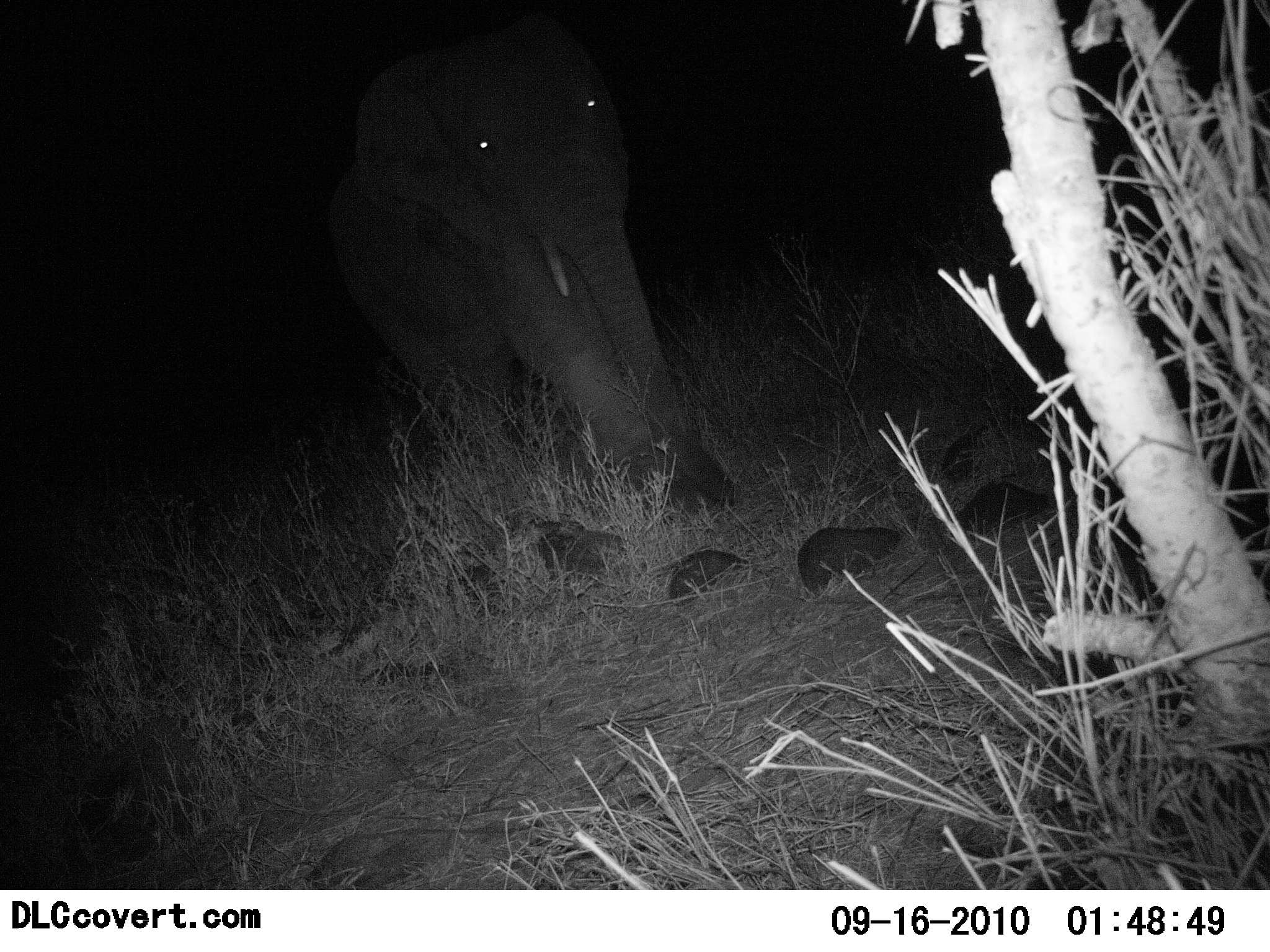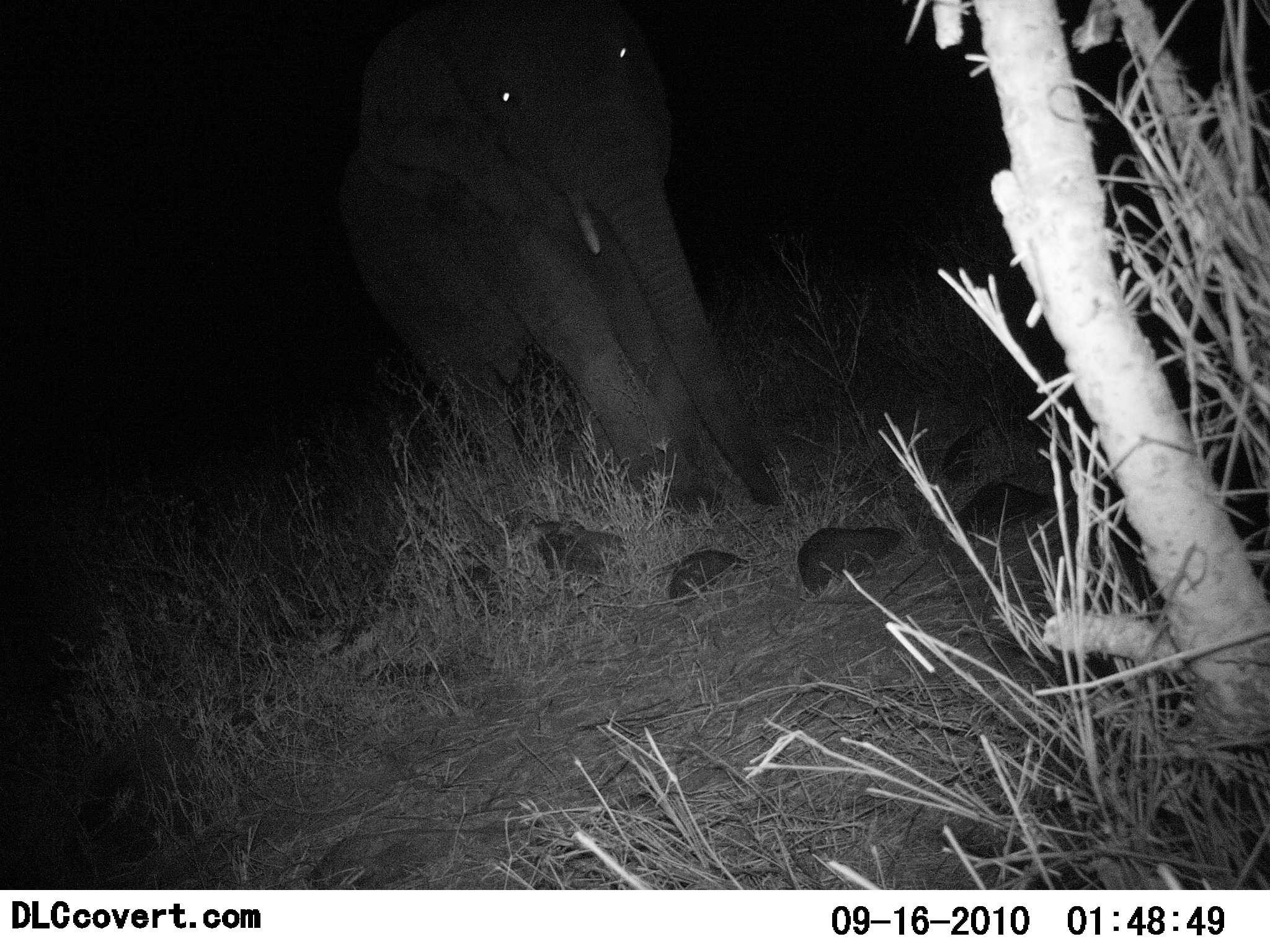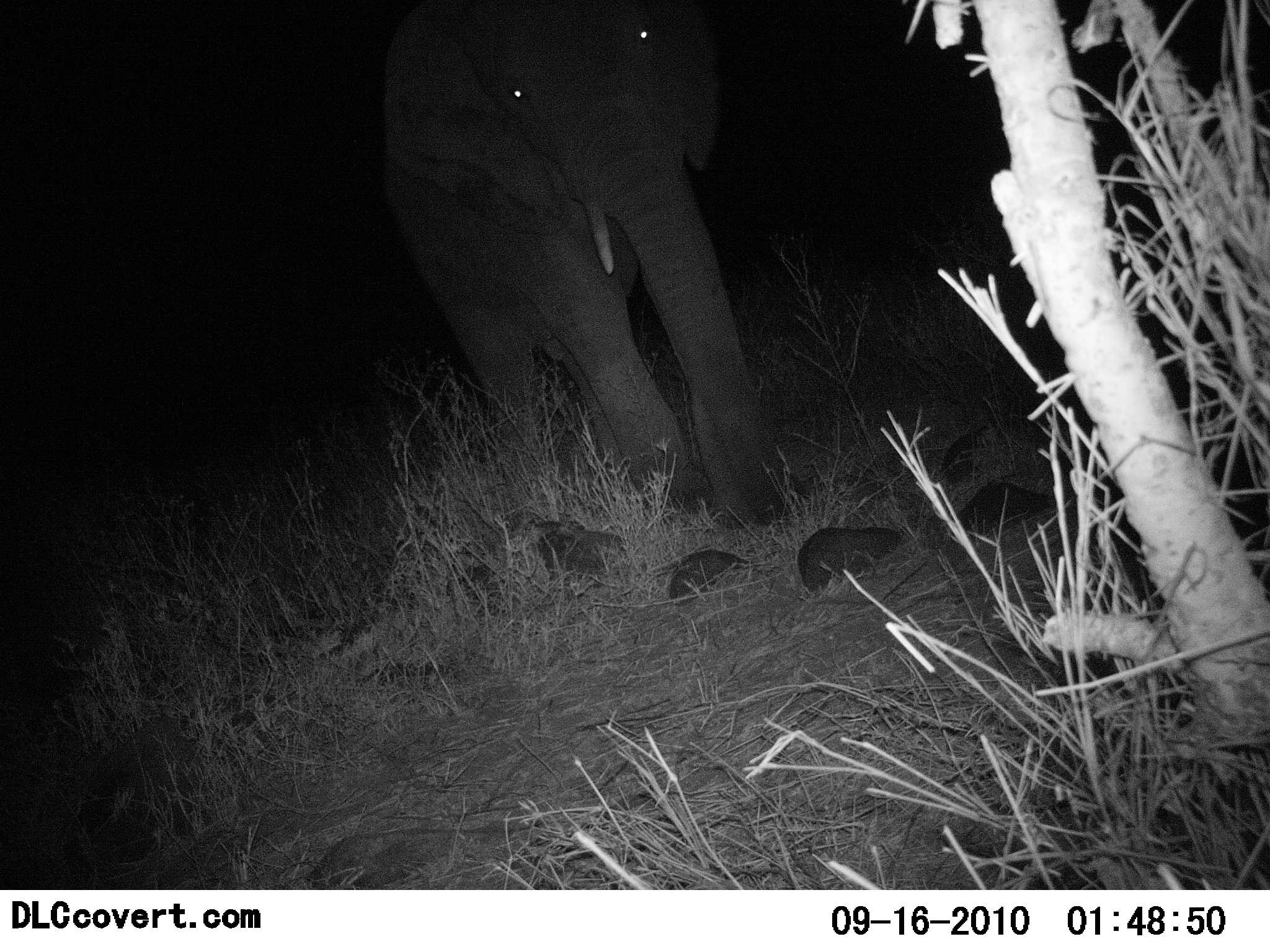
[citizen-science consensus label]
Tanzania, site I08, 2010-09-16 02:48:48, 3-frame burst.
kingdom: Animalia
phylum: Chordata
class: Mammalia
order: Proboscidea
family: Elephantidae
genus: Loxodonta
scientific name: Loxodonta africana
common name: african bush elephant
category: elephant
Elephant (african bush elephant) (Loxodonta africana), count 1. Behavior (volunteer vote fractions): standing 0%, resting 0%, moving 100%, interacting 0%. Young present (vote fraction): 0%. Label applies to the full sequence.